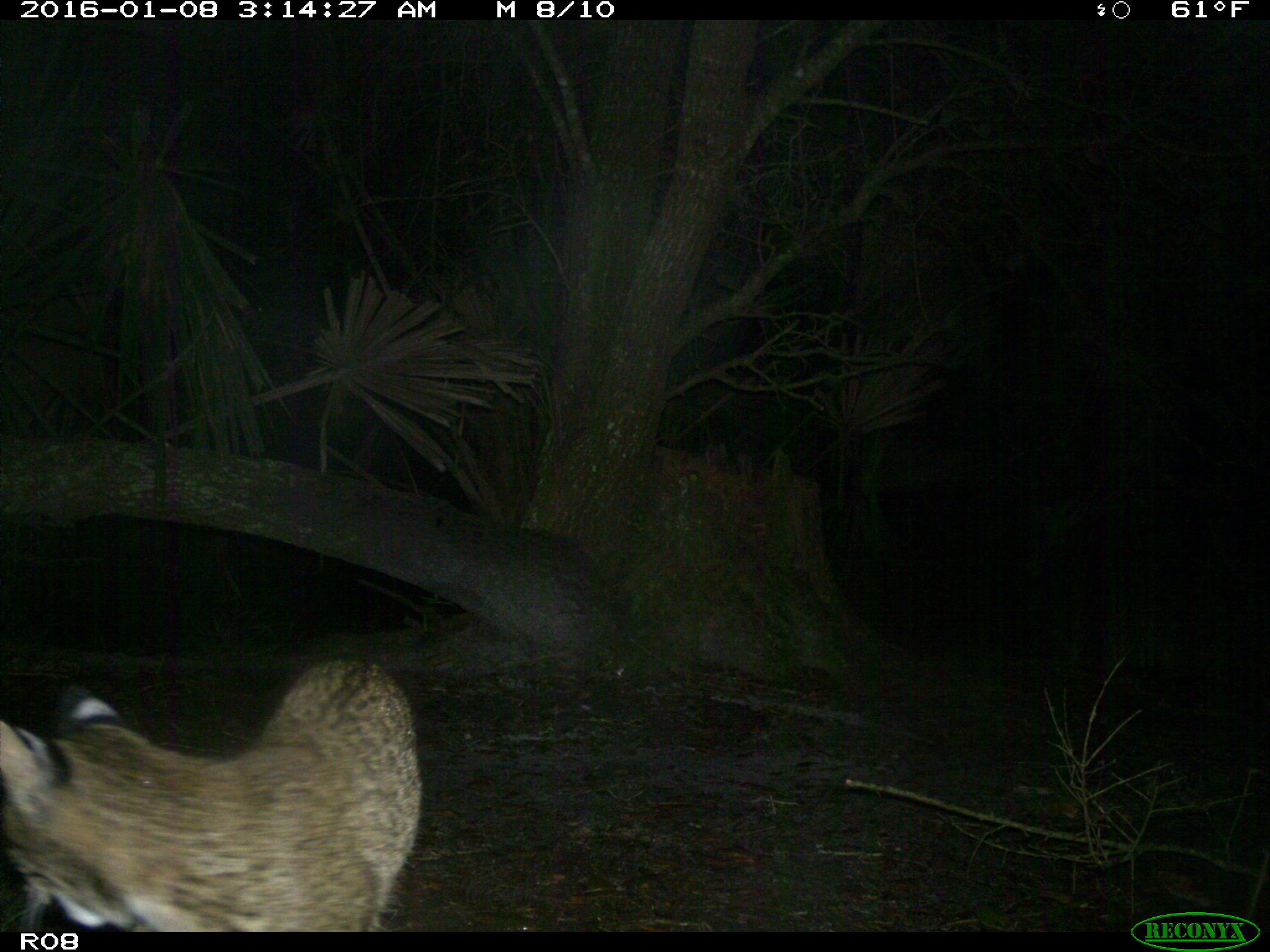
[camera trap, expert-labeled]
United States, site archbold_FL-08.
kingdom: Animalia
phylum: Chordata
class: Mammalia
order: Carnivora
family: Felidae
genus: Lynx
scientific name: Lynx rufus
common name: bobcat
Lynx rufus (bobcat).